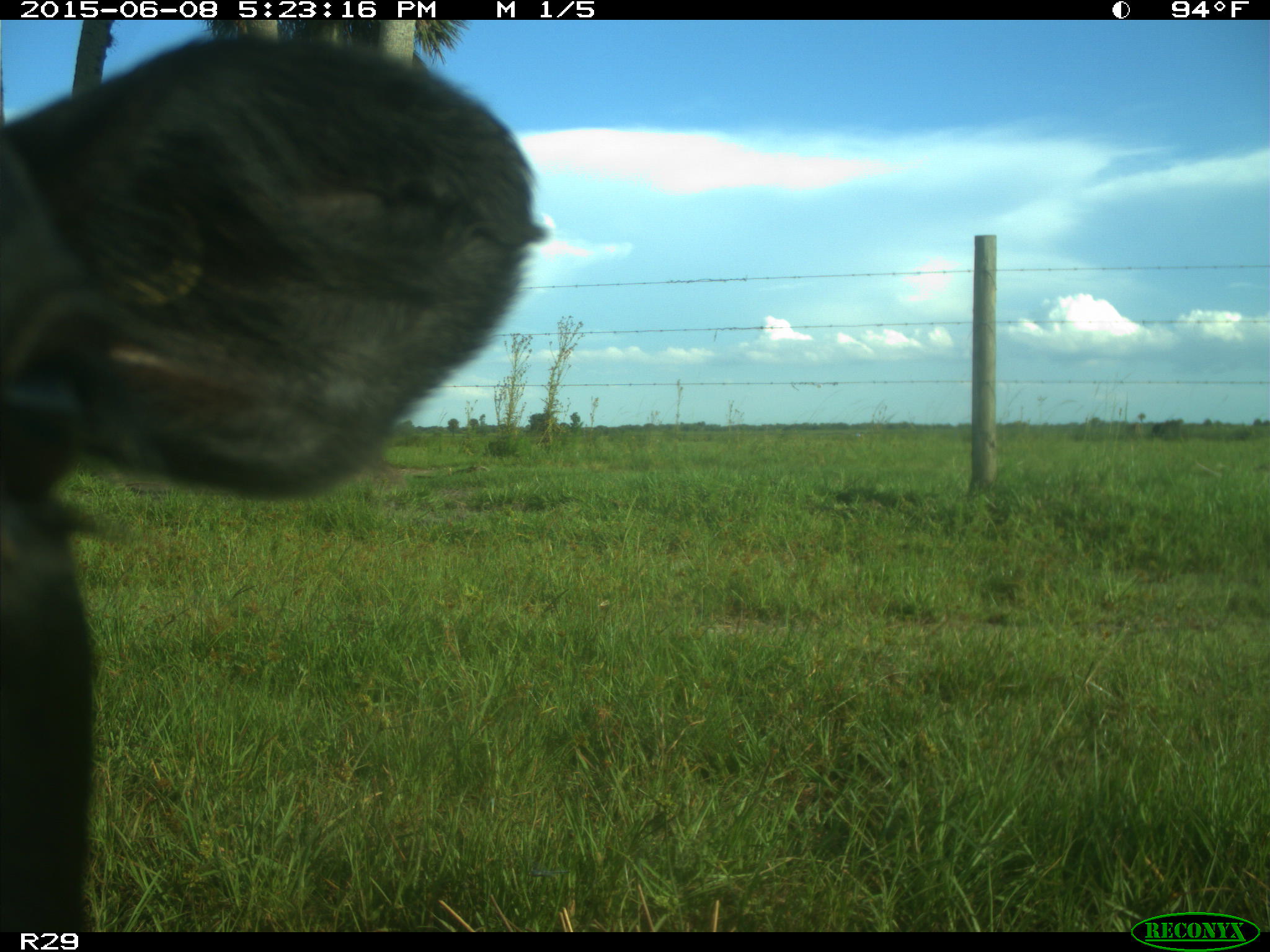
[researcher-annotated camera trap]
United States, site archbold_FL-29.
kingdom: Animalia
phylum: Chordata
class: Mammalia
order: Artiodactyla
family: Bovidae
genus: Bos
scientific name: Bos taurus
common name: domestic cow